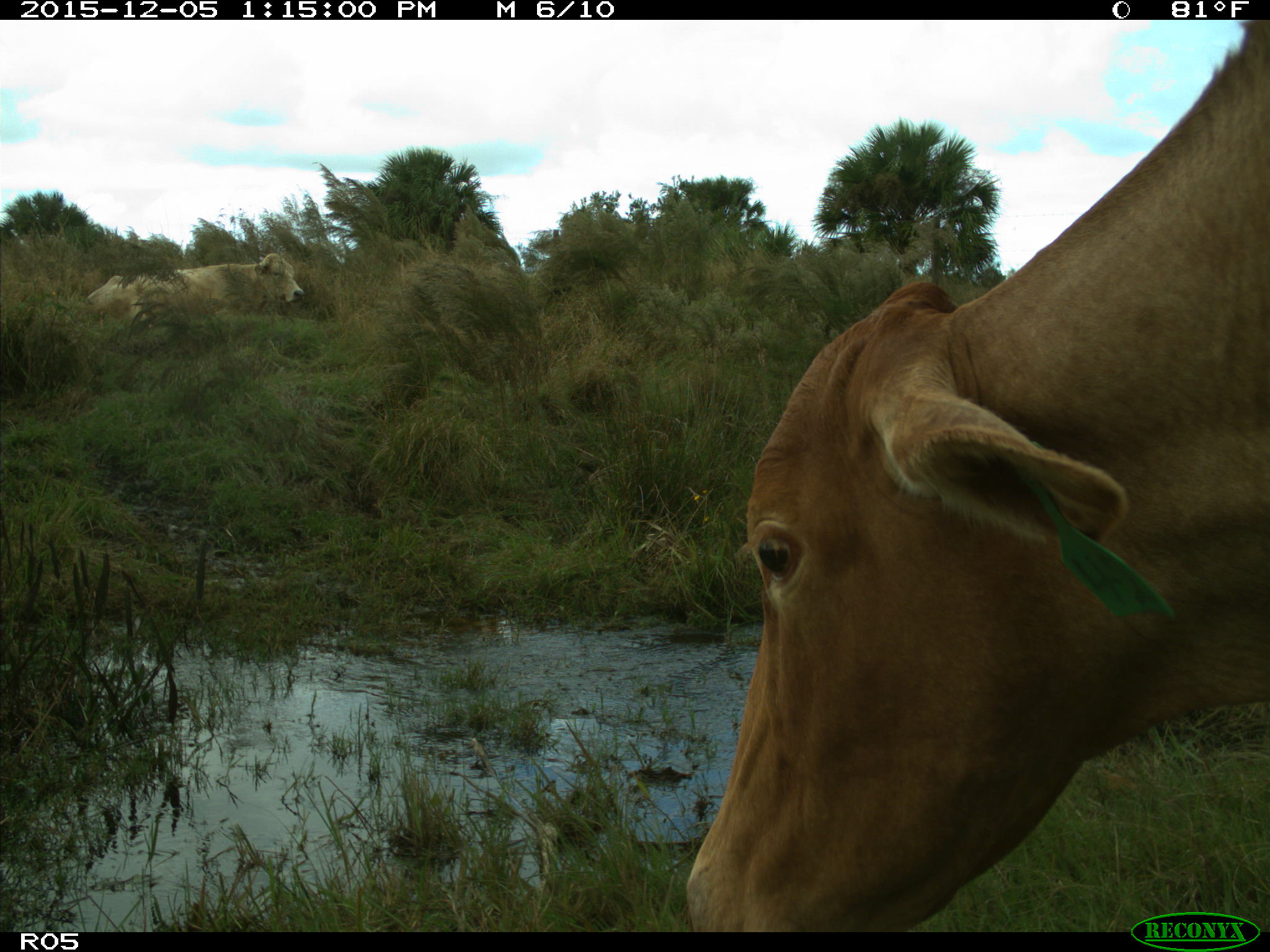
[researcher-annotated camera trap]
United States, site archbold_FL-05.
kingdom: Animalia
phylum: Chordata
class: Mammalia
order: Artiodactyla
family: Bovidae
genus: Bos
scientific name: Bos taurus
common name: domestic cow